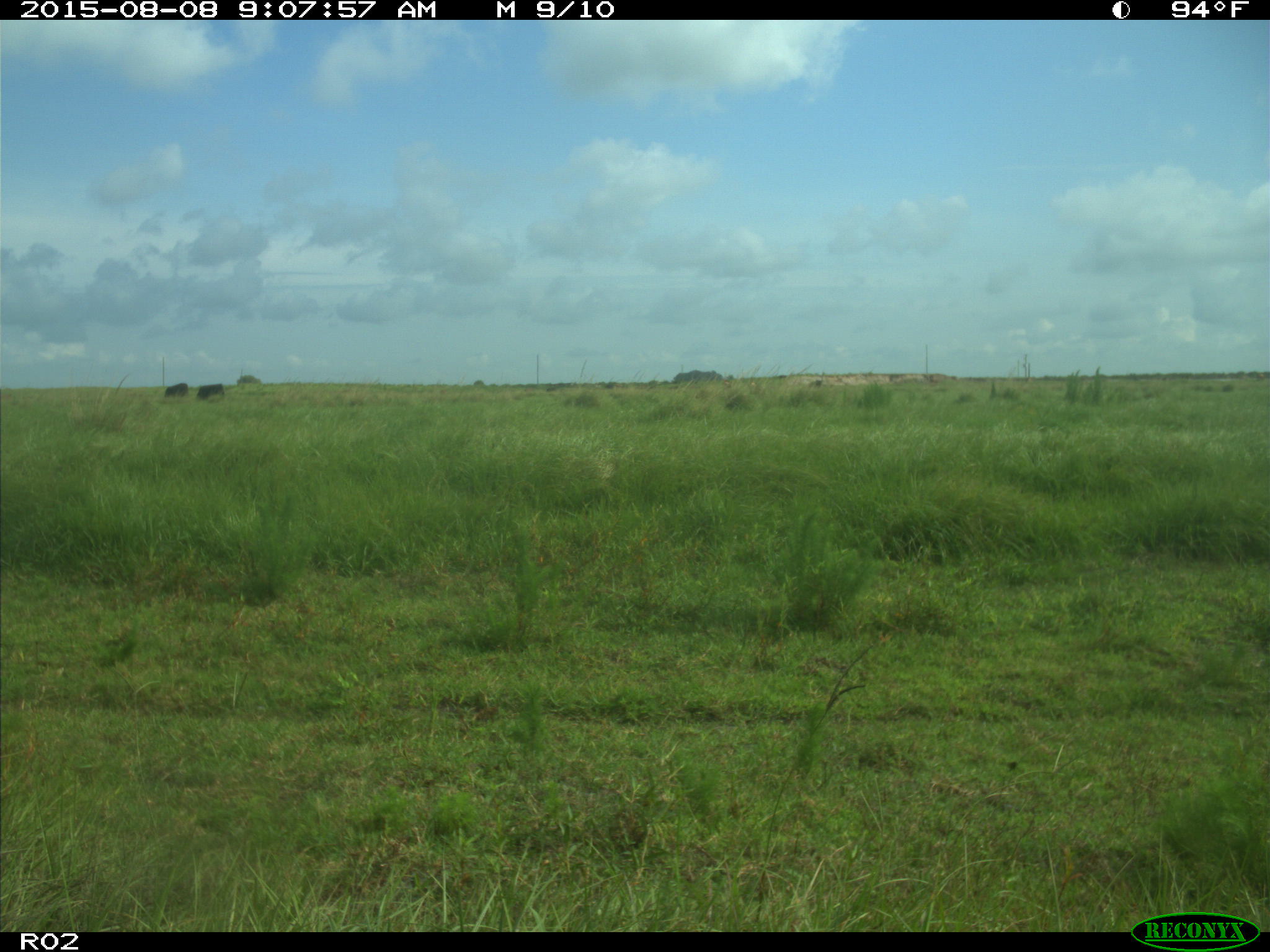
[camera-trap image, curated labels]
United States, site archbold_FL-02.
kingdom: Animalia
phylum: Chordata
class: Mammalia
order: Artiodactyla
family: Bovidae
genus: Bos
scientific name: Bos taurus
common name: domestic cow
Bos taurus (domestic cow).